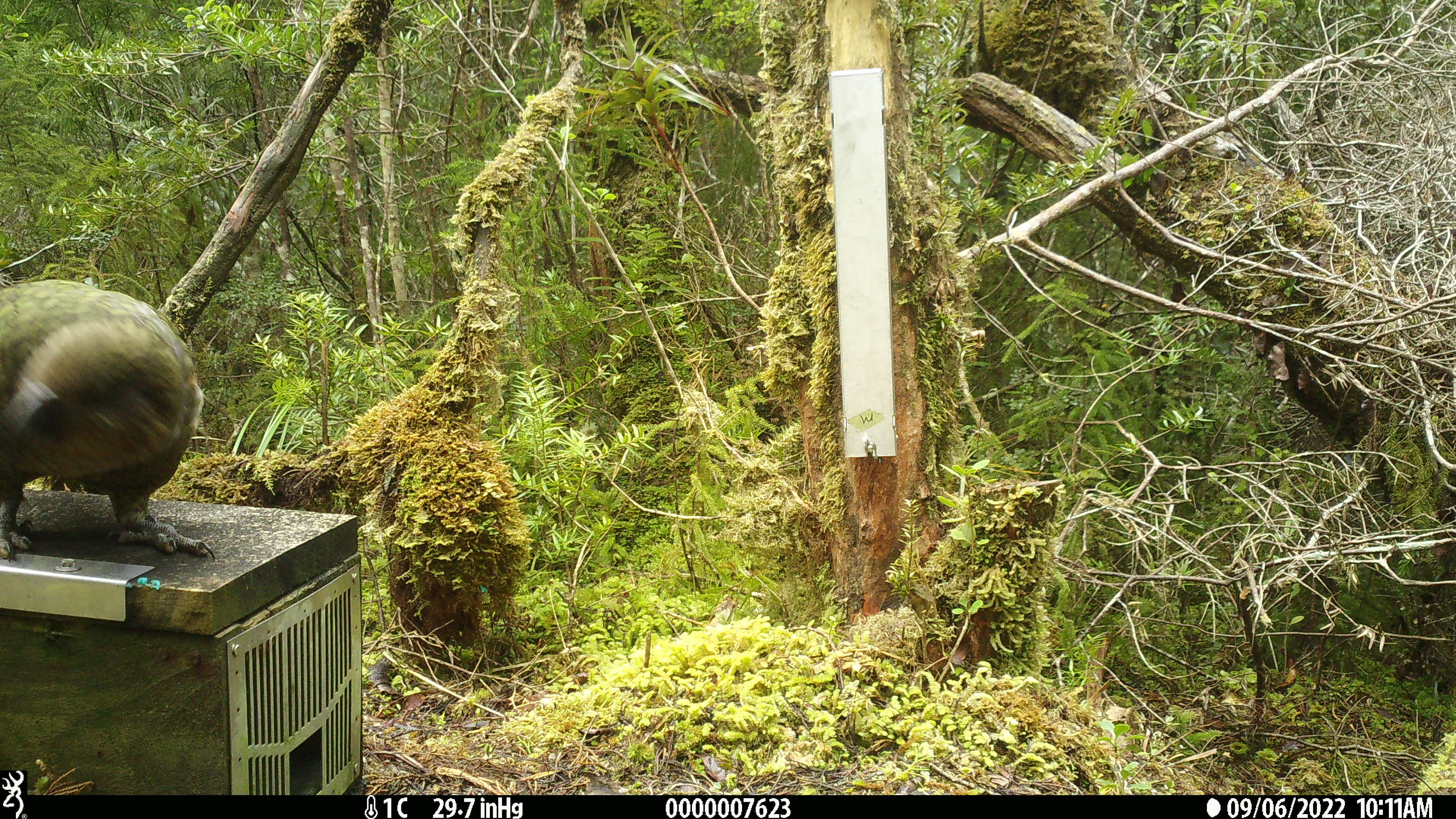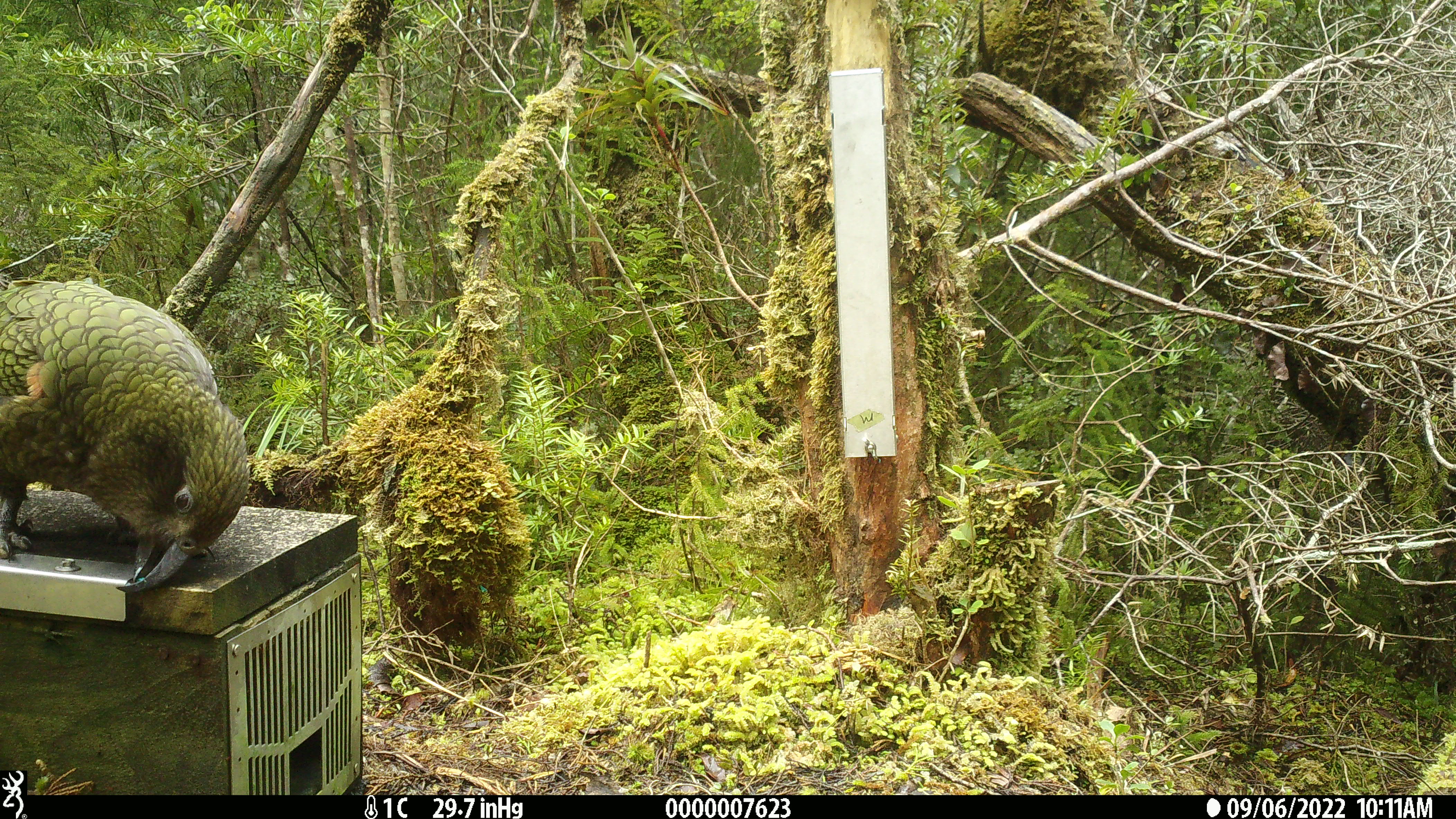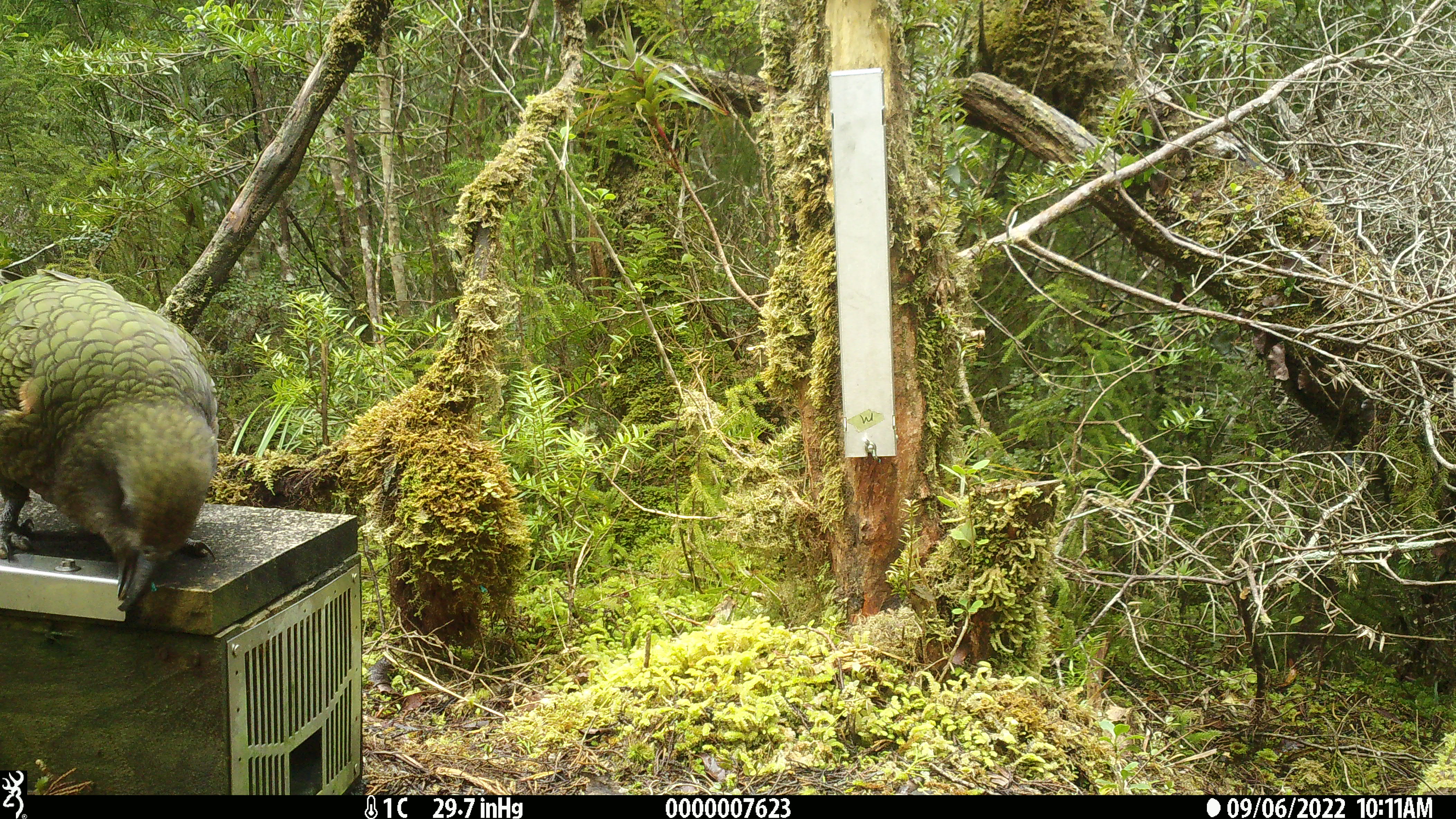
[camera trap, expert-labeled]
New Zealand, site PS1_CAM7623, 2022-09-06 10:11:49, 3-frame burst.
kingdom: Animalia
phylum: Chordata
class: Aves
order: Psittaciformes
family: Strigopidae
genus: Nestor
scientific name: Nestor notabilis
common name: kea